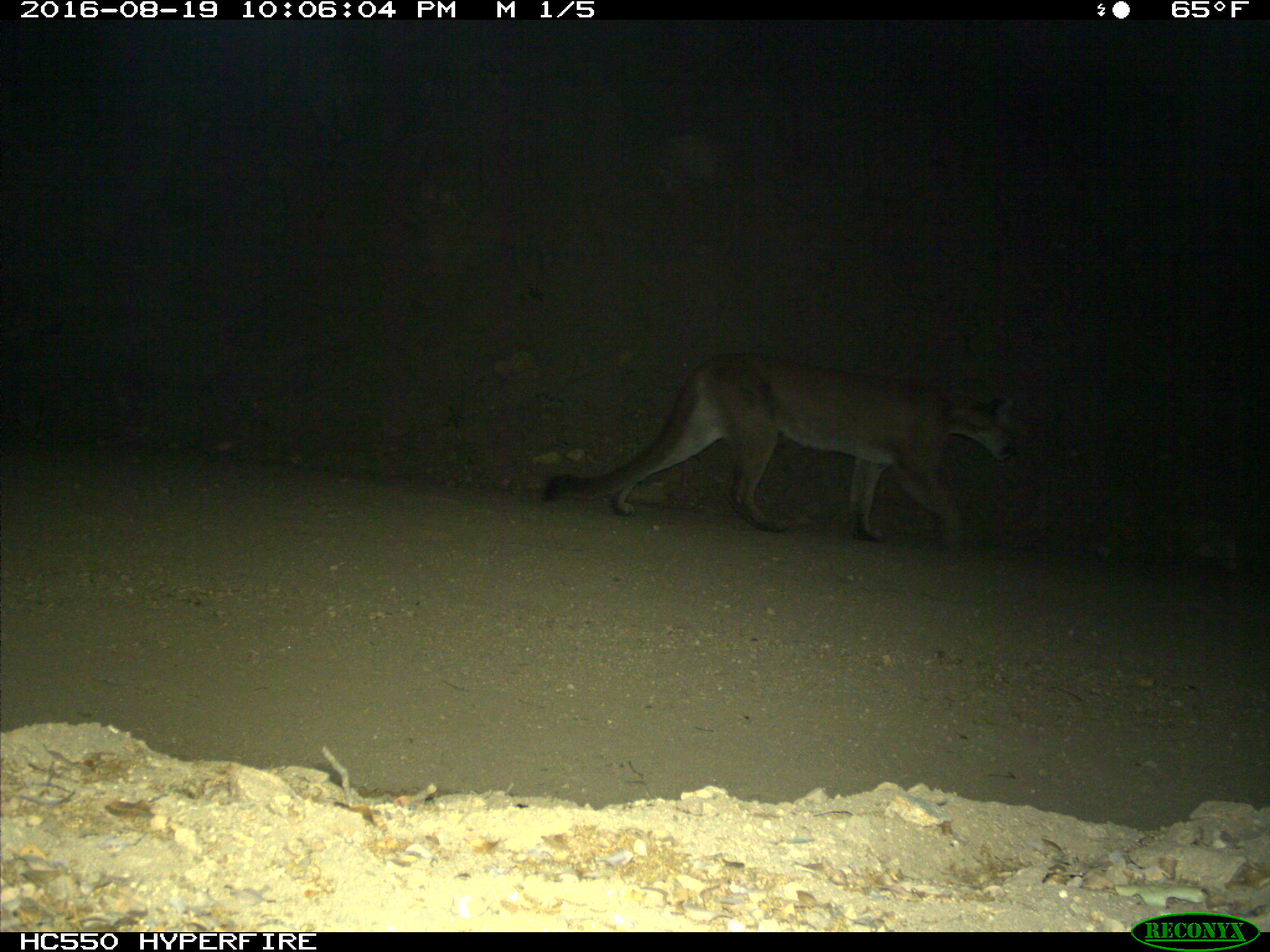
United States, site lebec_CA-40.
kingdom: Animalia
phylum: Chordata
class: Mammalia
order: Carnivora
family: Felidae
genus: Puma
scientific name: Puma concolor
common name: mountain lion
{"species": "Puma concolor (mountain lion)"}